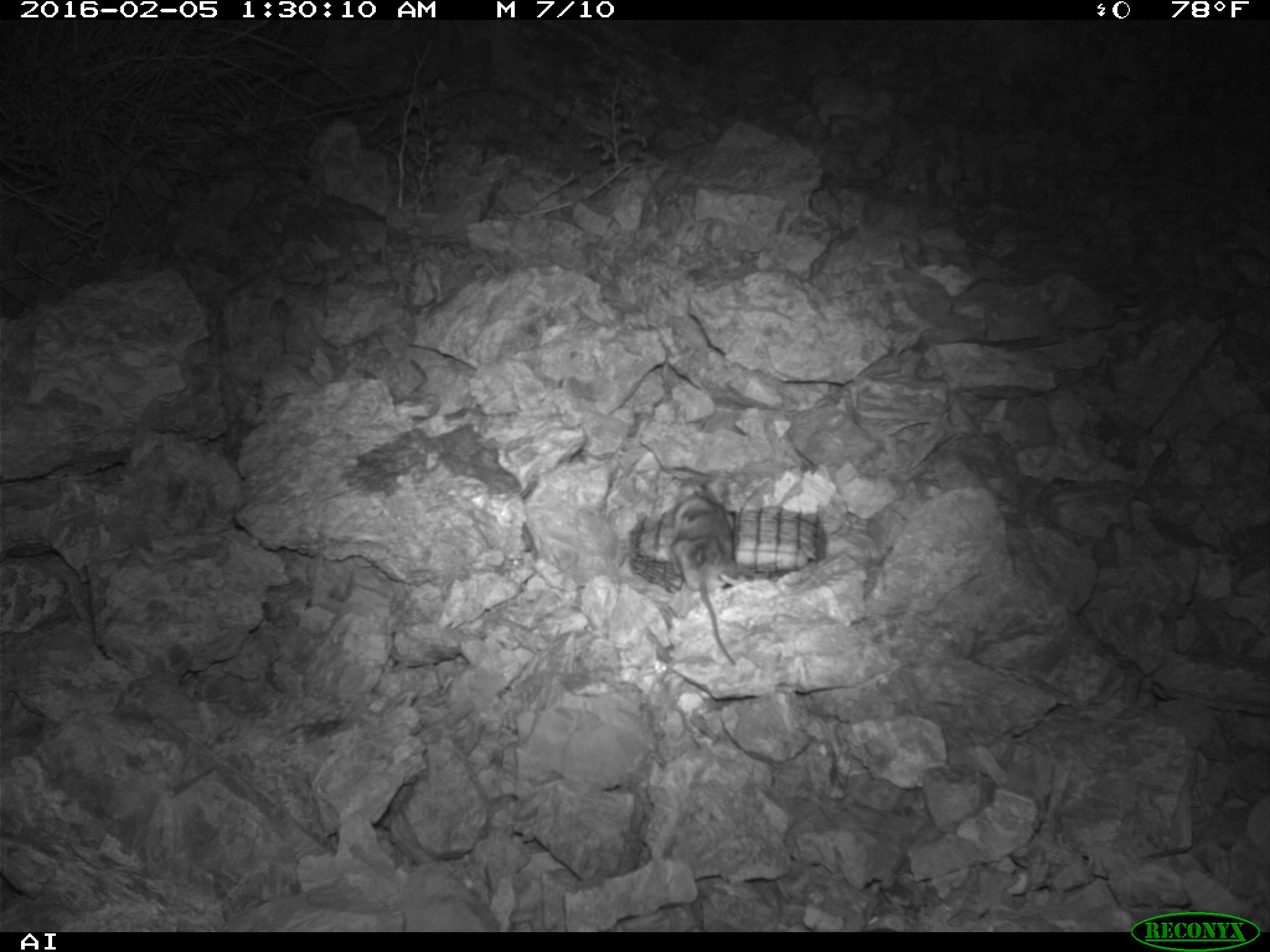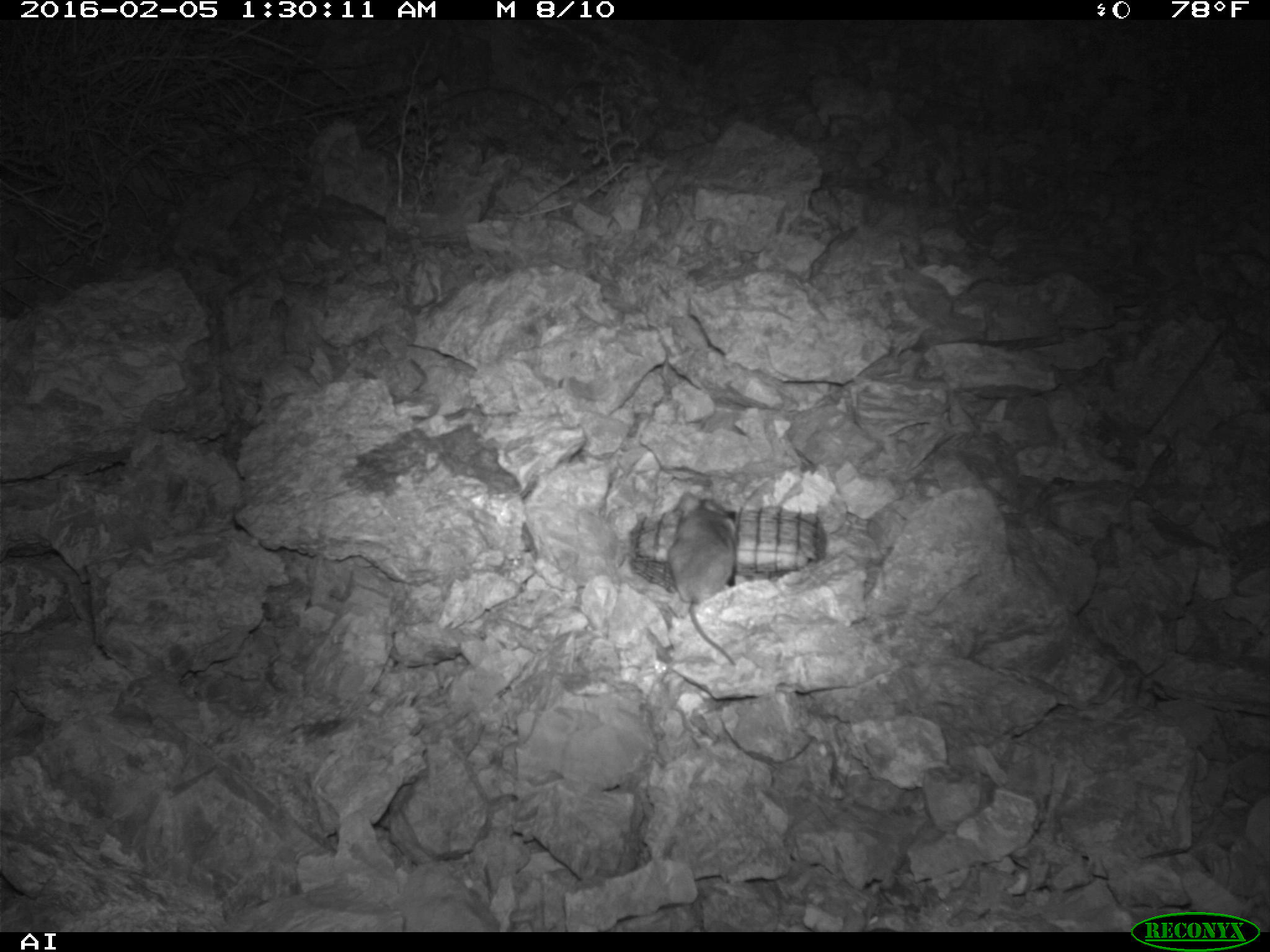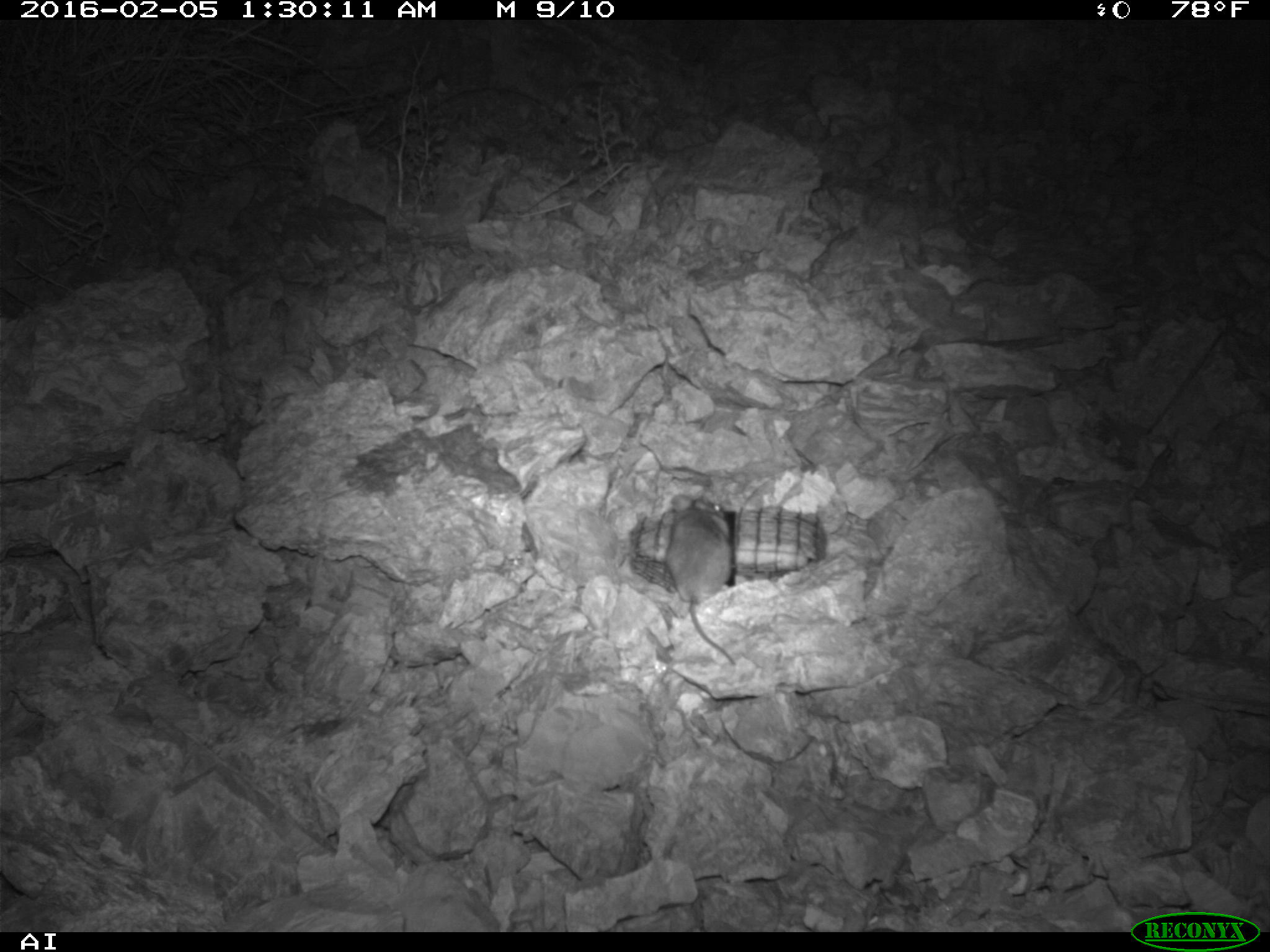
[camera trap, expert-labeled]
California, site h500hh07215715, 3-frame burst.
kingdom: Animalia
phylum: Chordata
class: Mammalia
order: Rodentia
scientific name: Rodentia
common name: rodent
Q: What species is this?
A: Rodent (Rodentia).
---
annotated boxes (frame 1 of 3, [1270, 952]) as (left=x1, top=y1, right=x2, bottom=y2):
rodent: (left=670, top=478, right=737, bottom=665)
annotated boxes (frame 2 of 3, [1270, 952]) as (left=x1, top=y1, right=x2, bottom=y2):
rodent: (left=667, top=490, right=736, bottom=670)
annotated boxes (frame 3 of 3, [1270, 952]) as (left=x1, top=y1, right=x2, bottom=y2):
rodent: (left=665, top=495, right=736, bottom=666)